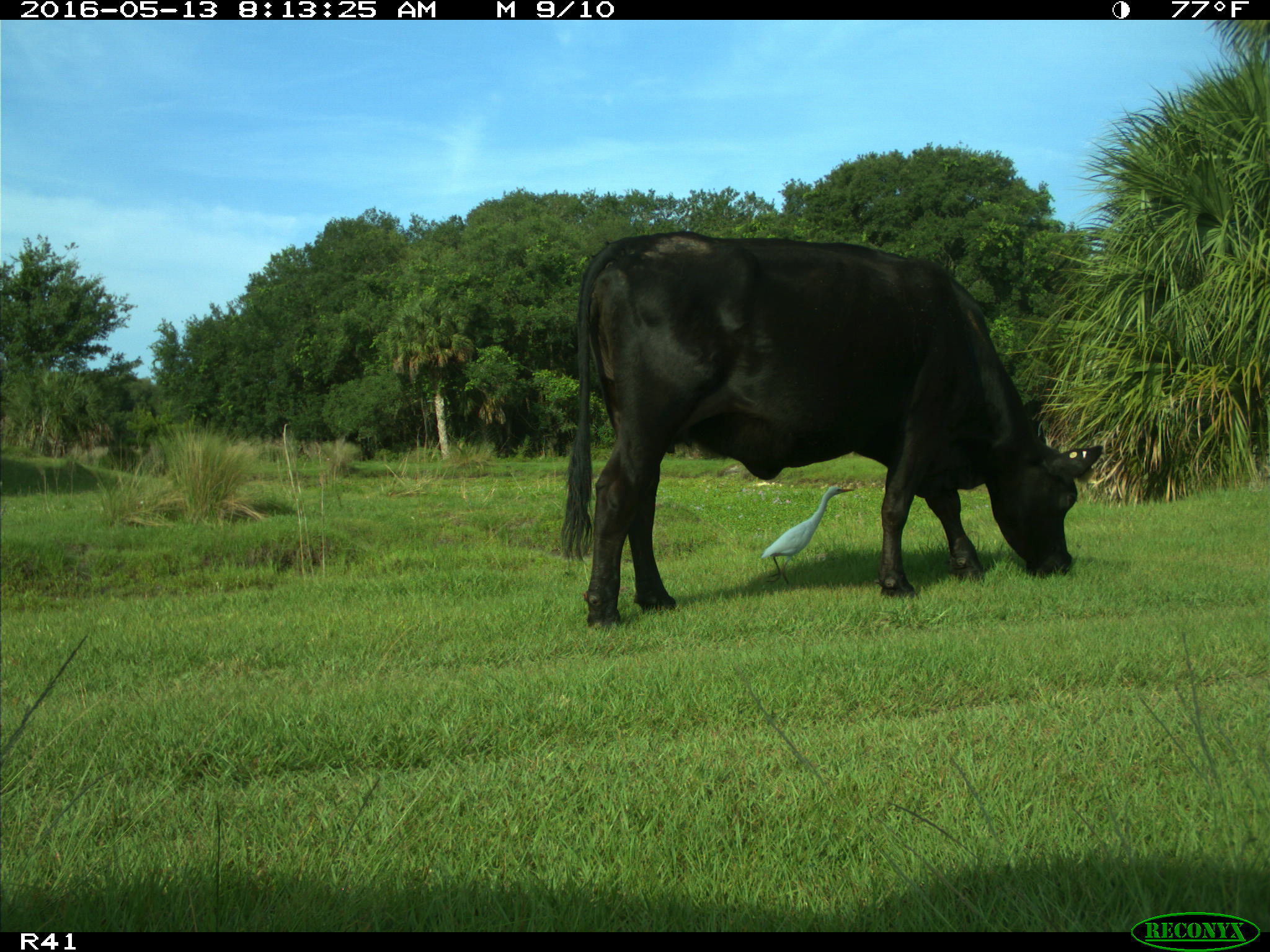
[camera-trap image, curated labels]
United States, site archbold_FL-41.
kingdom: Animalia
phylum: Chordata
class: Mammalia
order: Artiodactyla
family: Bovidae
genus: Bos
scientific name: Bos taurus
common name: domestic cow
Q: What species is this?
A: Bos taurus (domestic cow).